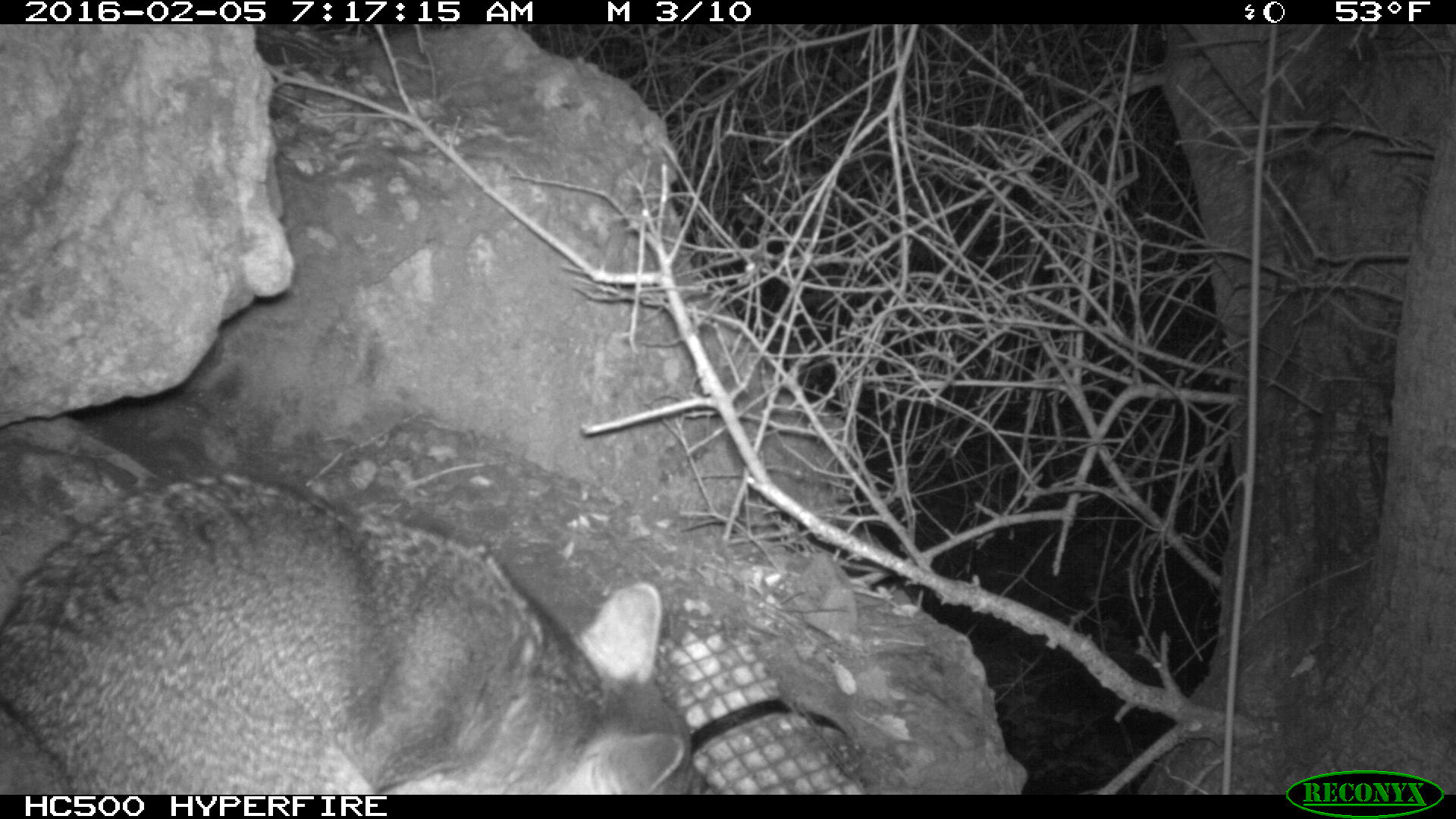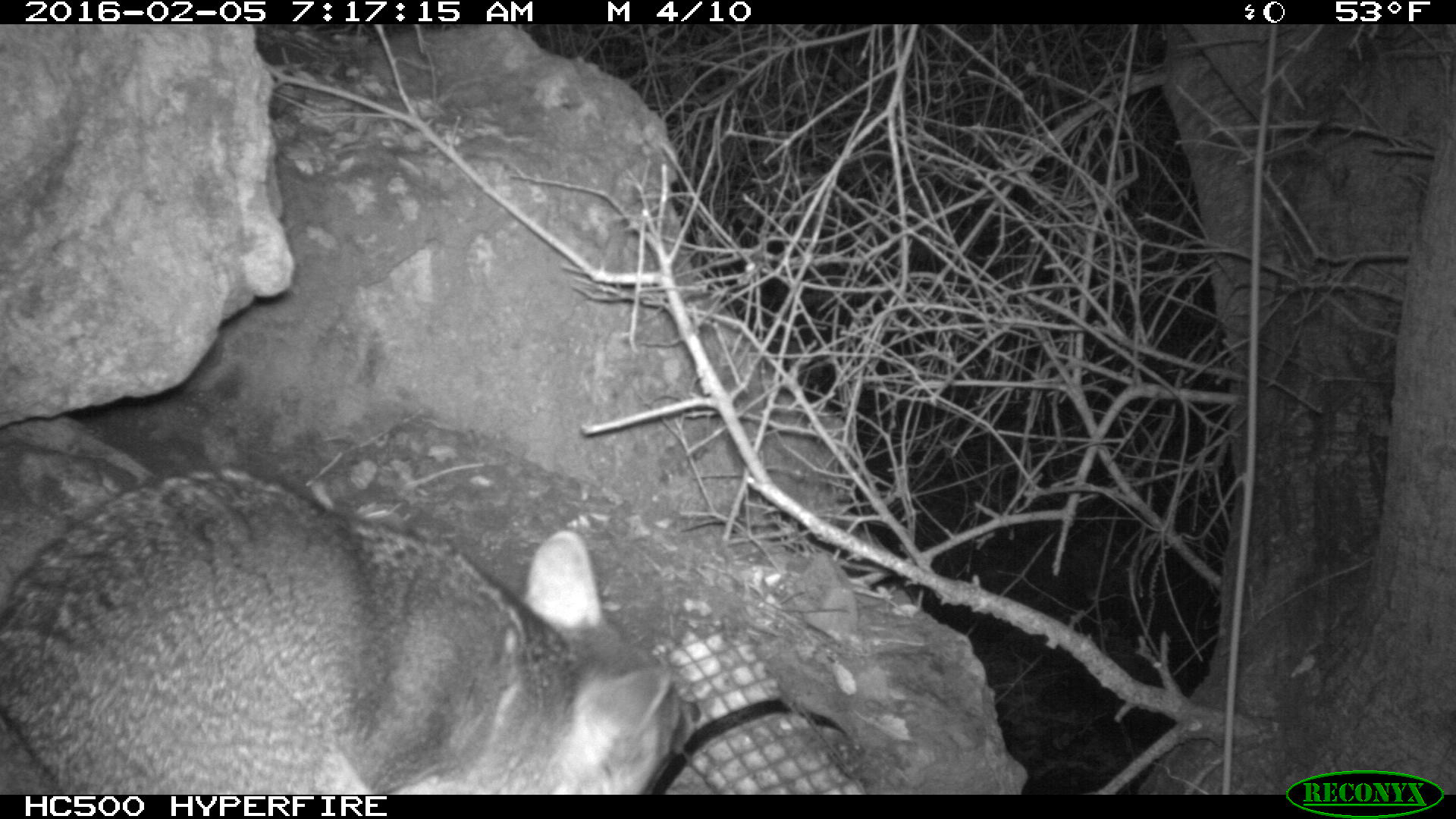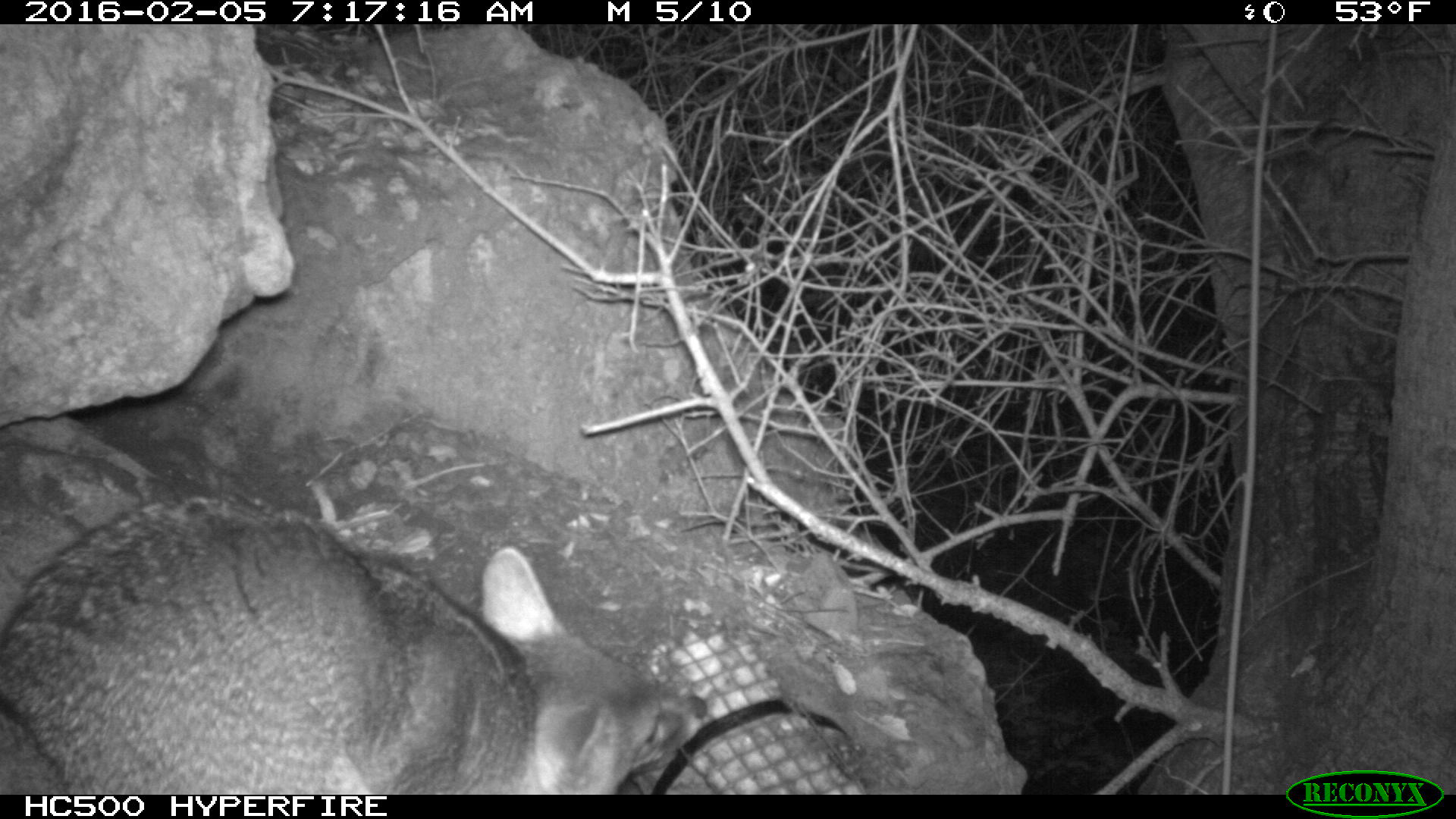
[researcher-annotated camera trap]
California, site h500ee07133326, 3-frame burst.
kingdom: Animalia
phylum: Chordata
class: Mammalia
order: Carnivora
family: Canidae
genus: Urocyon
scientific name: Urocyon littoralis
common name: island fox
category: fox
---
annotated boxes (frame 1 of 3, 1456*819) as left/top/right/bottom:
fox: 0/467/718/795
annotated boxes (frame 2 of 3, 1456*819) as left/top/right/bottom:
fox: 0/463/698/794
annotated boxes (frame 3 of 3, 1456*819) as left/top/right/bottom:
fox: 0/497/711/792